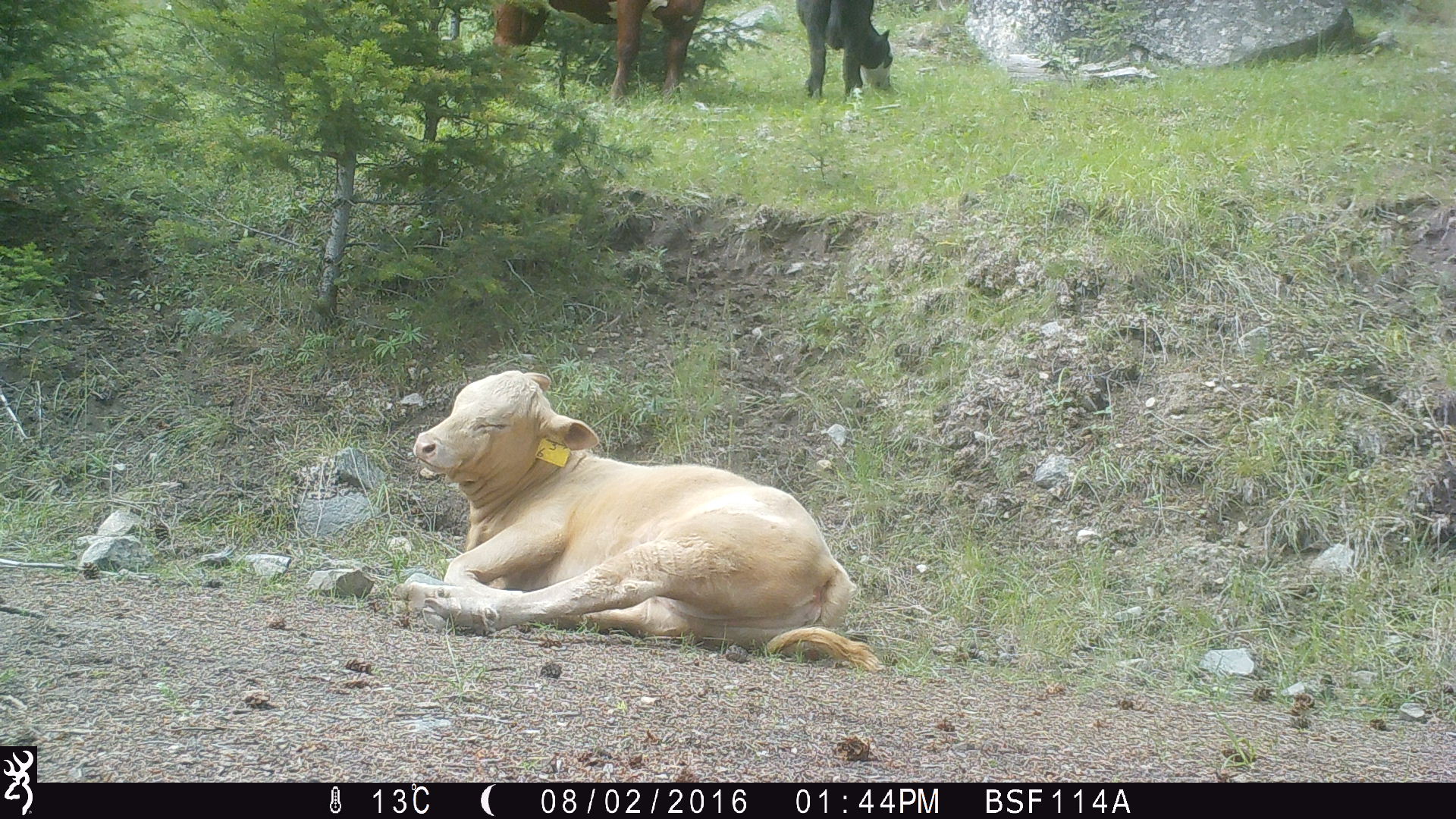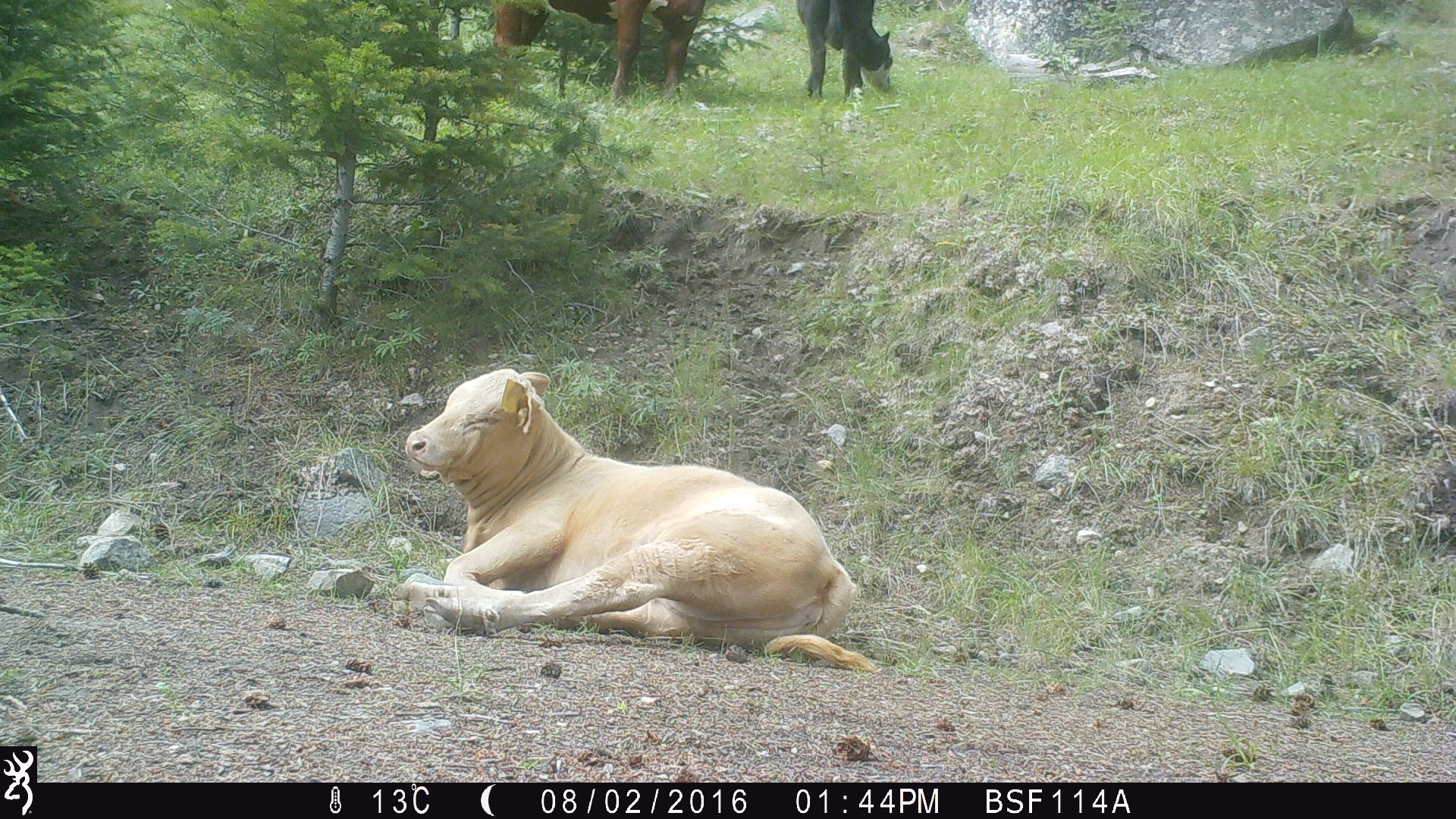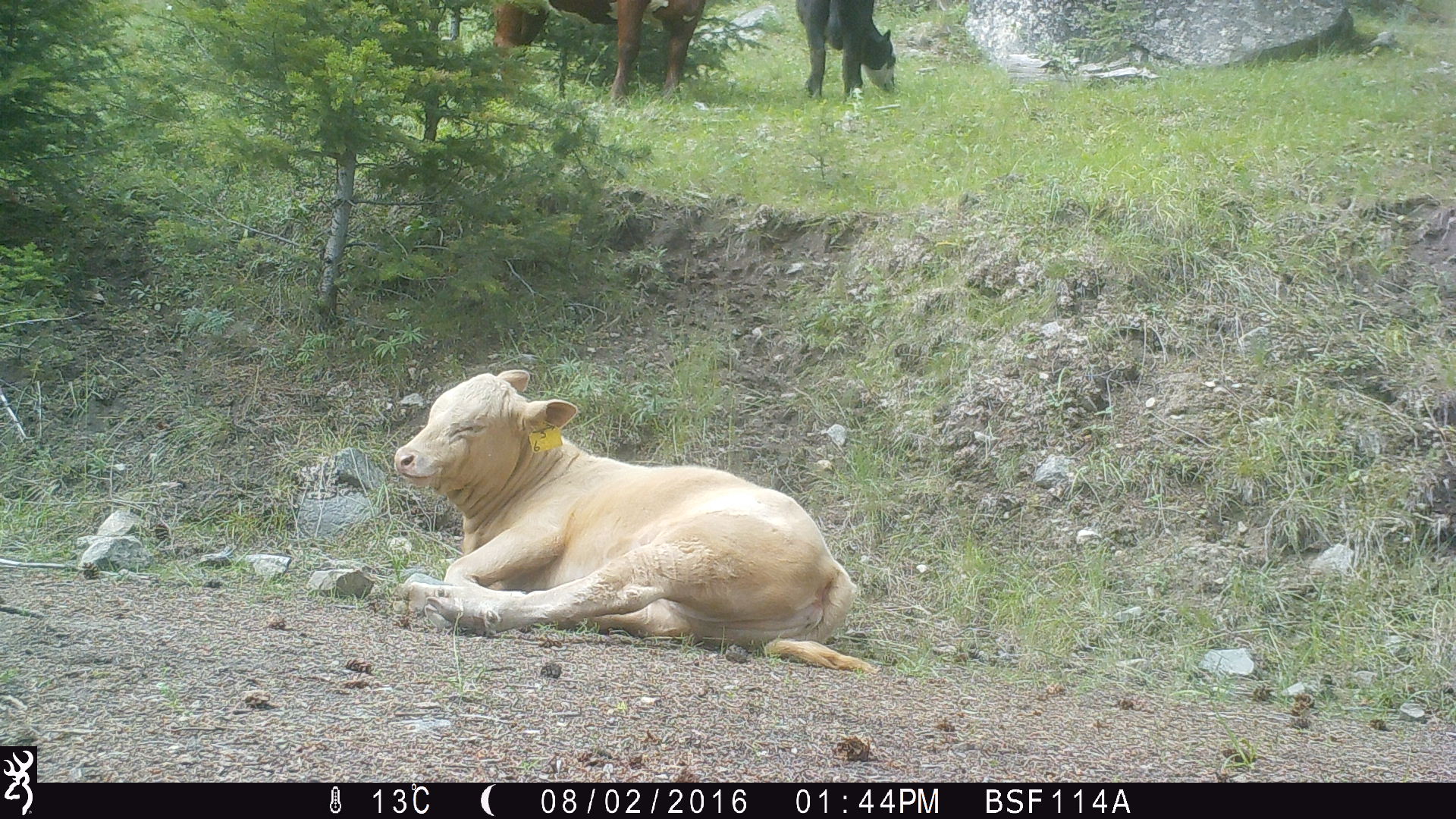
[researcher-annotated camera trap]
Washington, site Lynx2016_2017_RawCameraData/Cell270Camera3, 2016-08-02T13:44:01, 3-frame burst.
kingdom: Animalia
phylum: Chordata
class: Mammalia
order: Artiodactyla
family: Bovidae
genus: Bos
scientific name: Bos taurus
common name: domestic cattle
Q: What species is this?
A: Domestic cattle (Bos taurus).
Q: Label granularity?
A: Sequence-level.